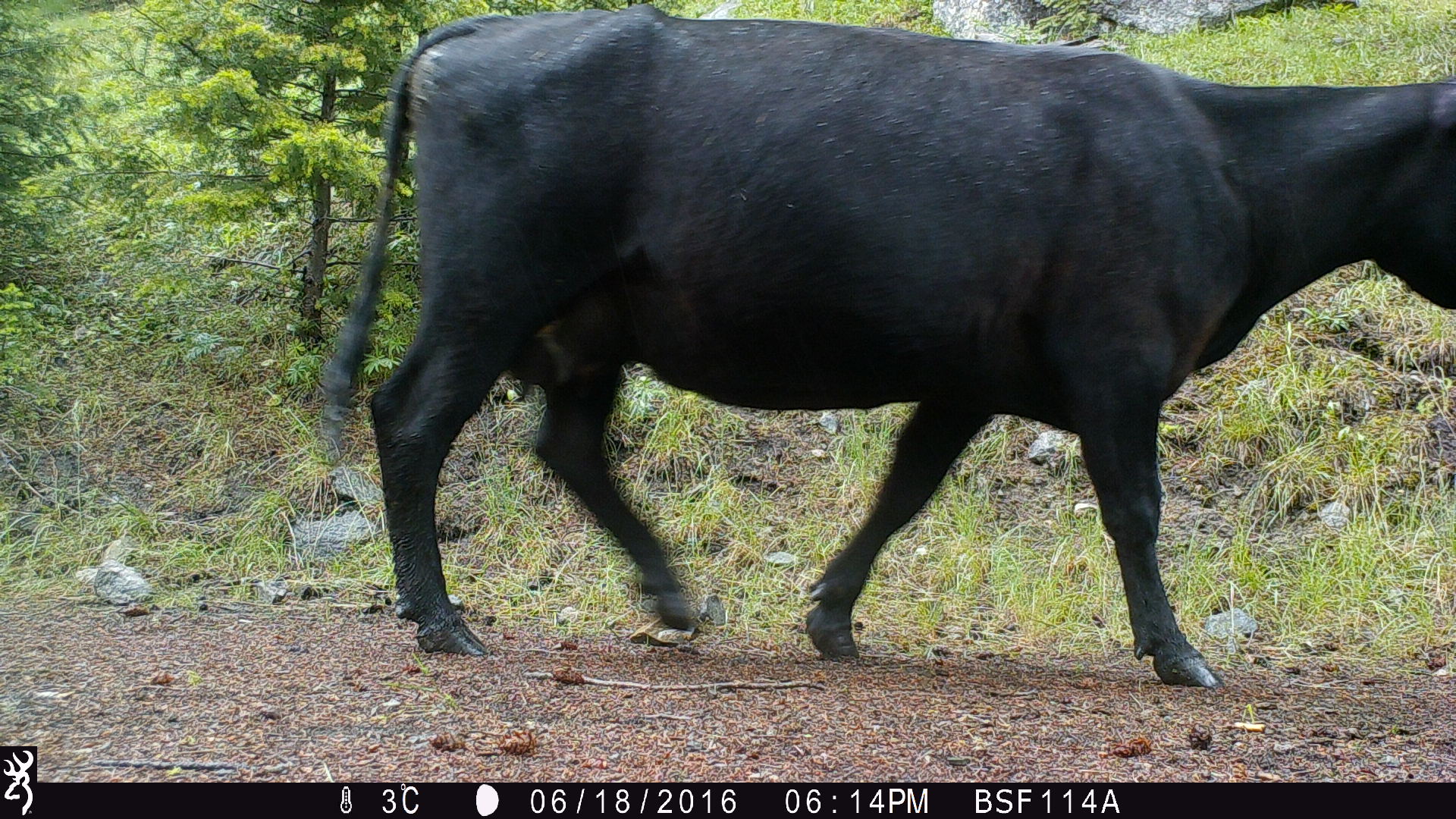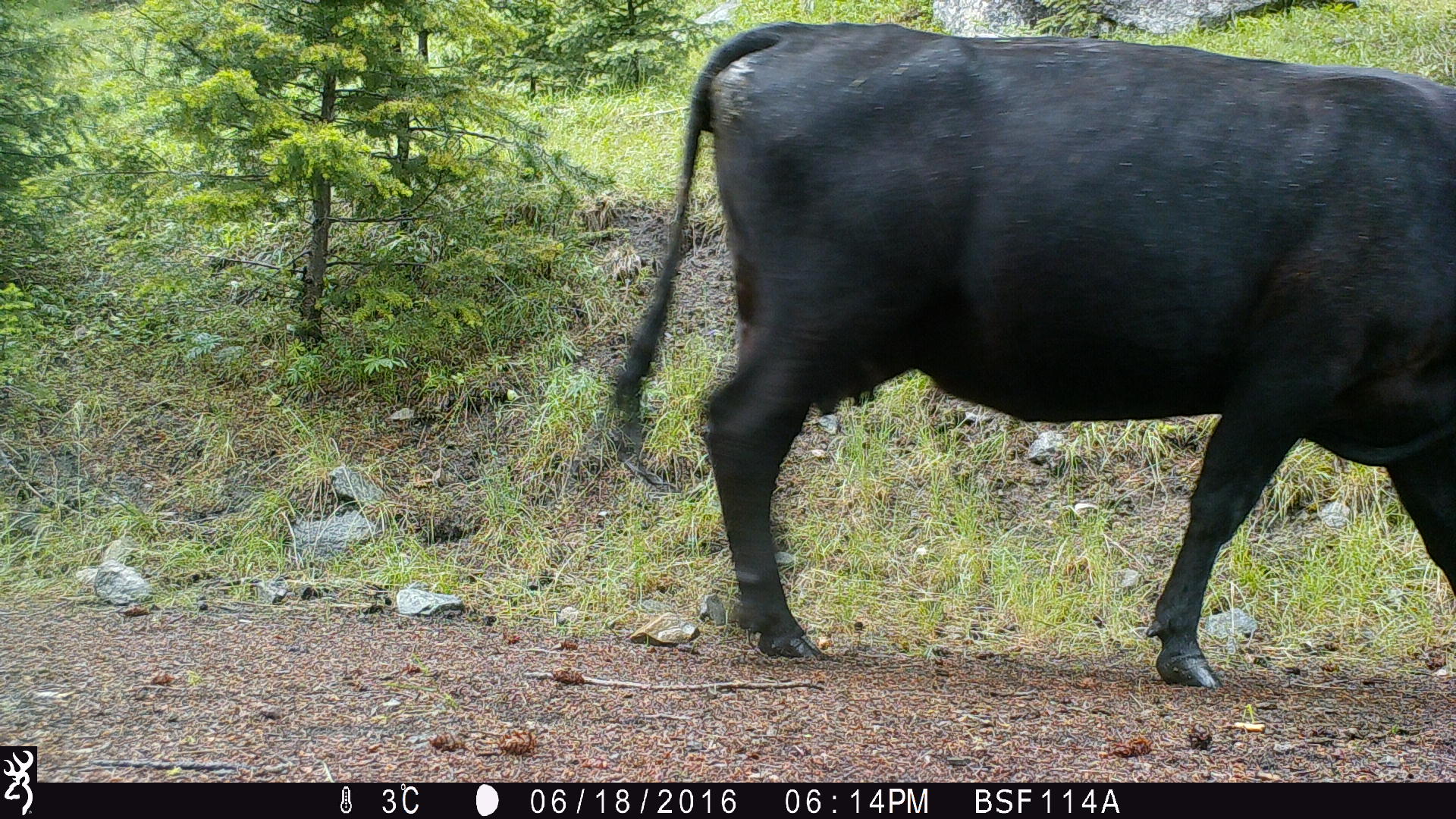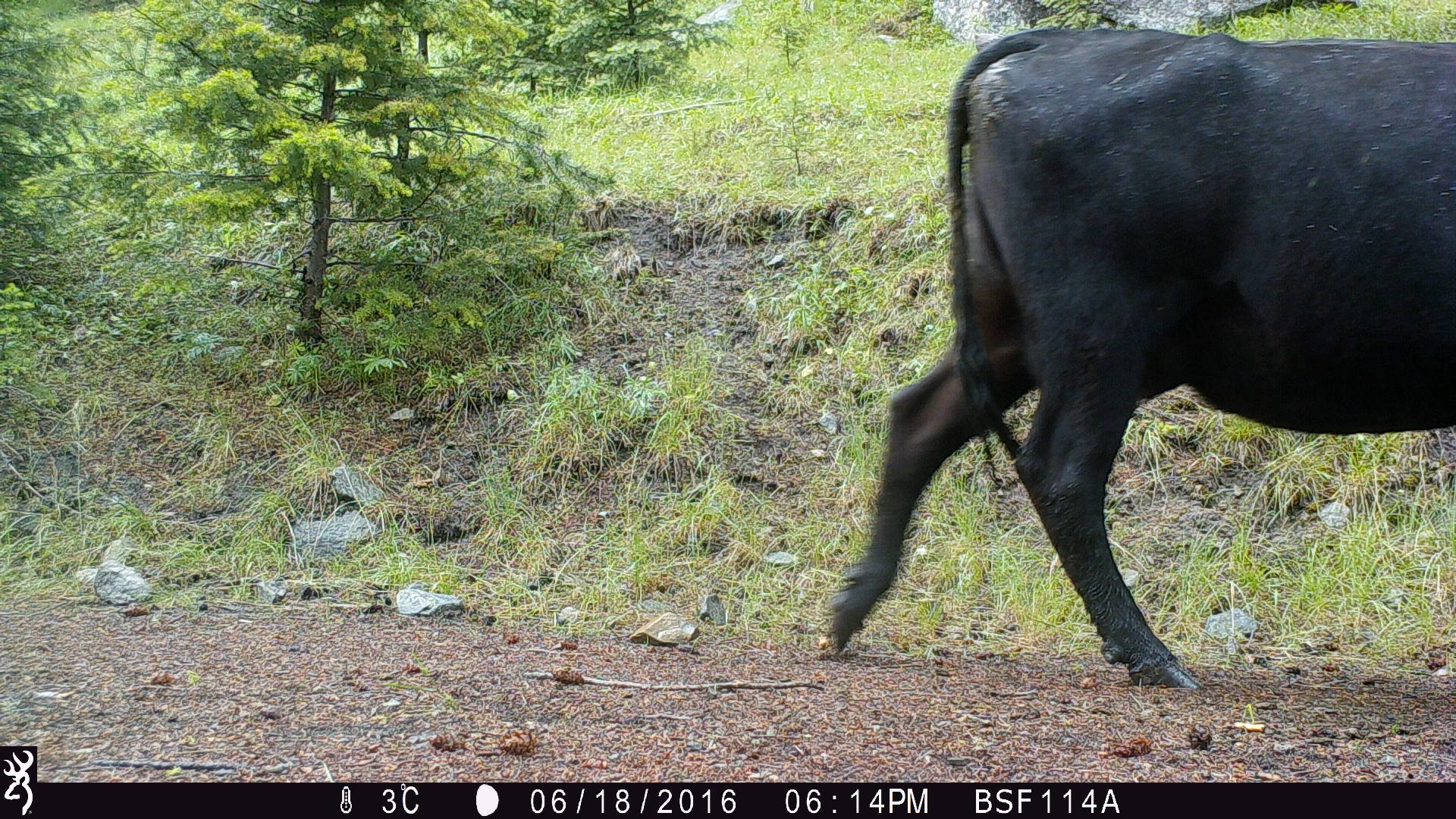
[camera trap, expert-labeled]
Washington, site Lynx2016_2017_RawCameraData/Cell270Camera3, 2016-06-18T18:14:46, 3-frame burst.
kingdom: Animalia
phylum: Chordata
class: Mammalia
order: Artiodactyla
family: Bovidae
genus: Bos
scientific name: Bos taurus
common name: domestic cattle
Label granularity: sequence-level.